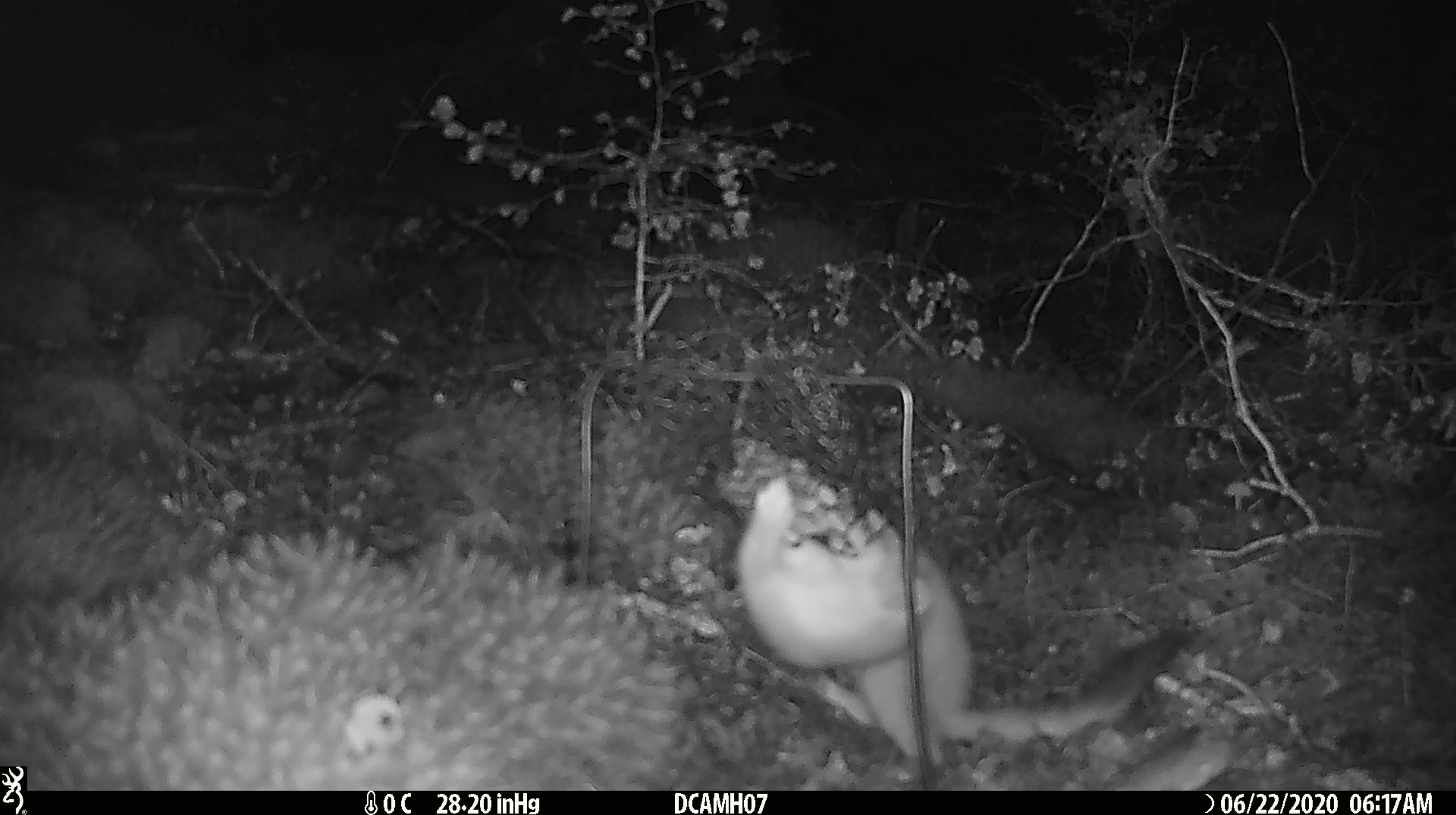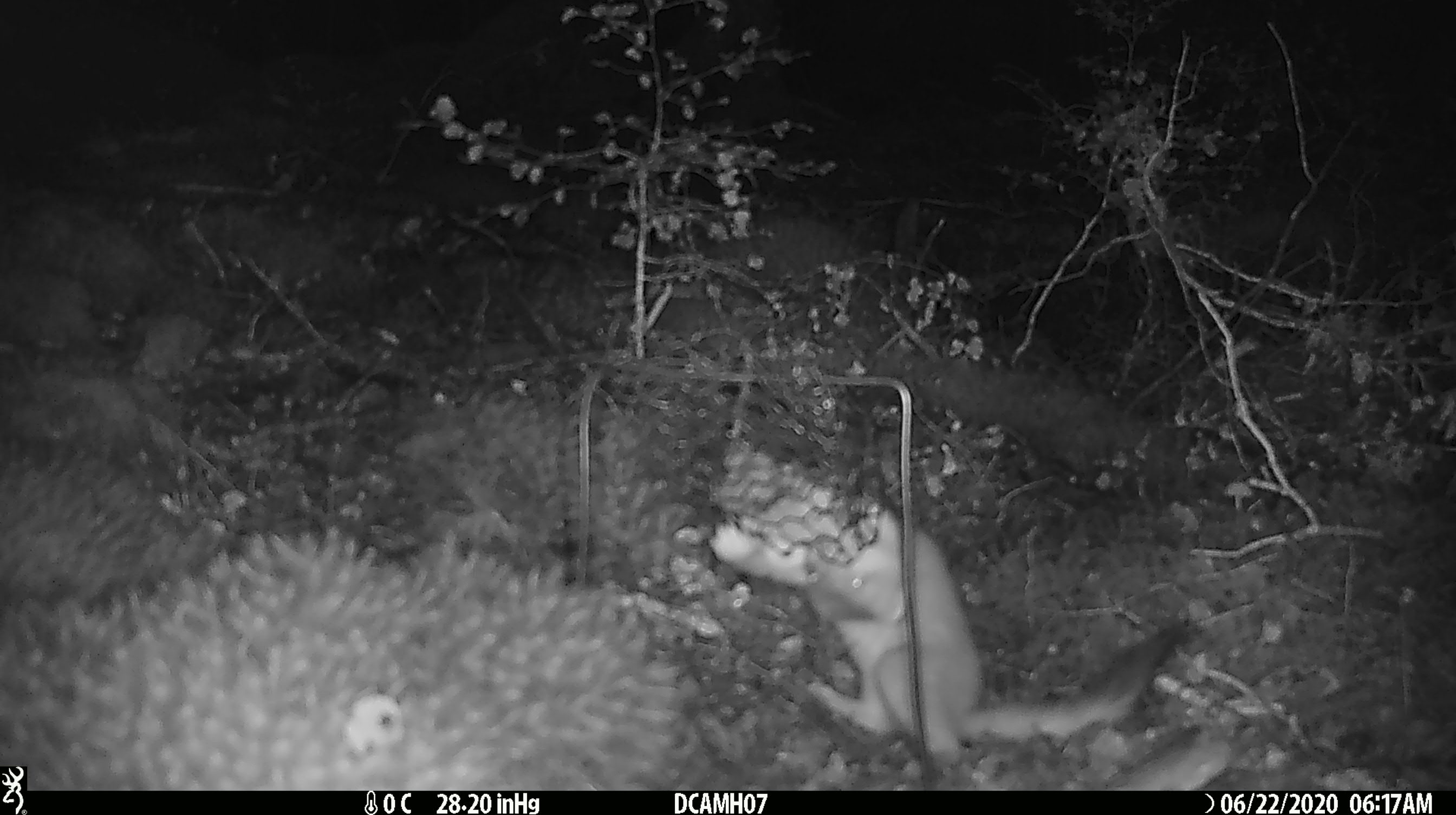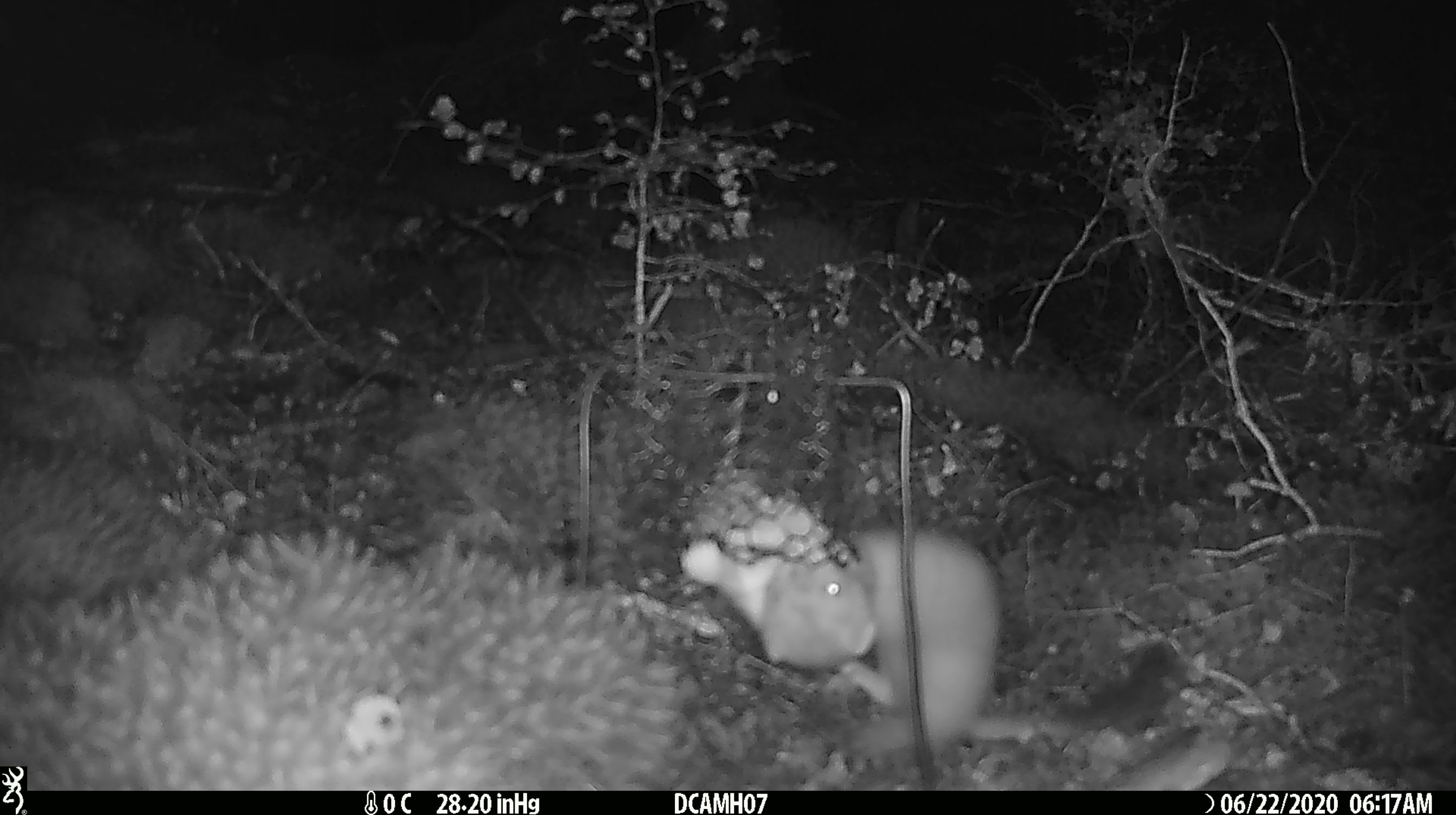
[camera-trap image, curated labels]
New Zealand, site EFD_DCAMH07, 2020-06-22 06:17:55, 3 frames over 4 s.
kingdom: Animalia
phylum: Chordata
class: Mammalia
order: Carnivora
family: Mustelidae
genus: Mustela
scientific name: Mustela erminea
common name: stoat